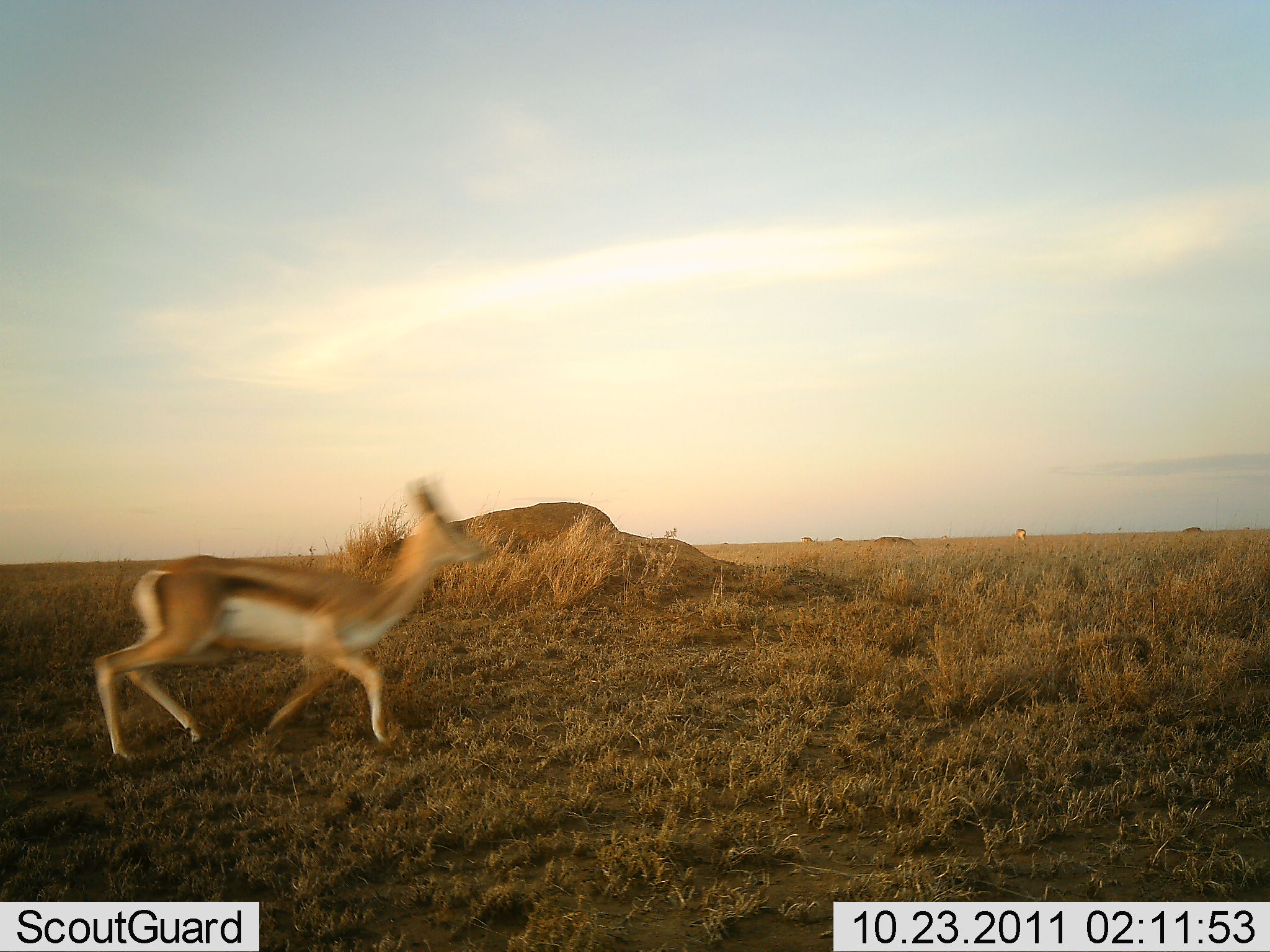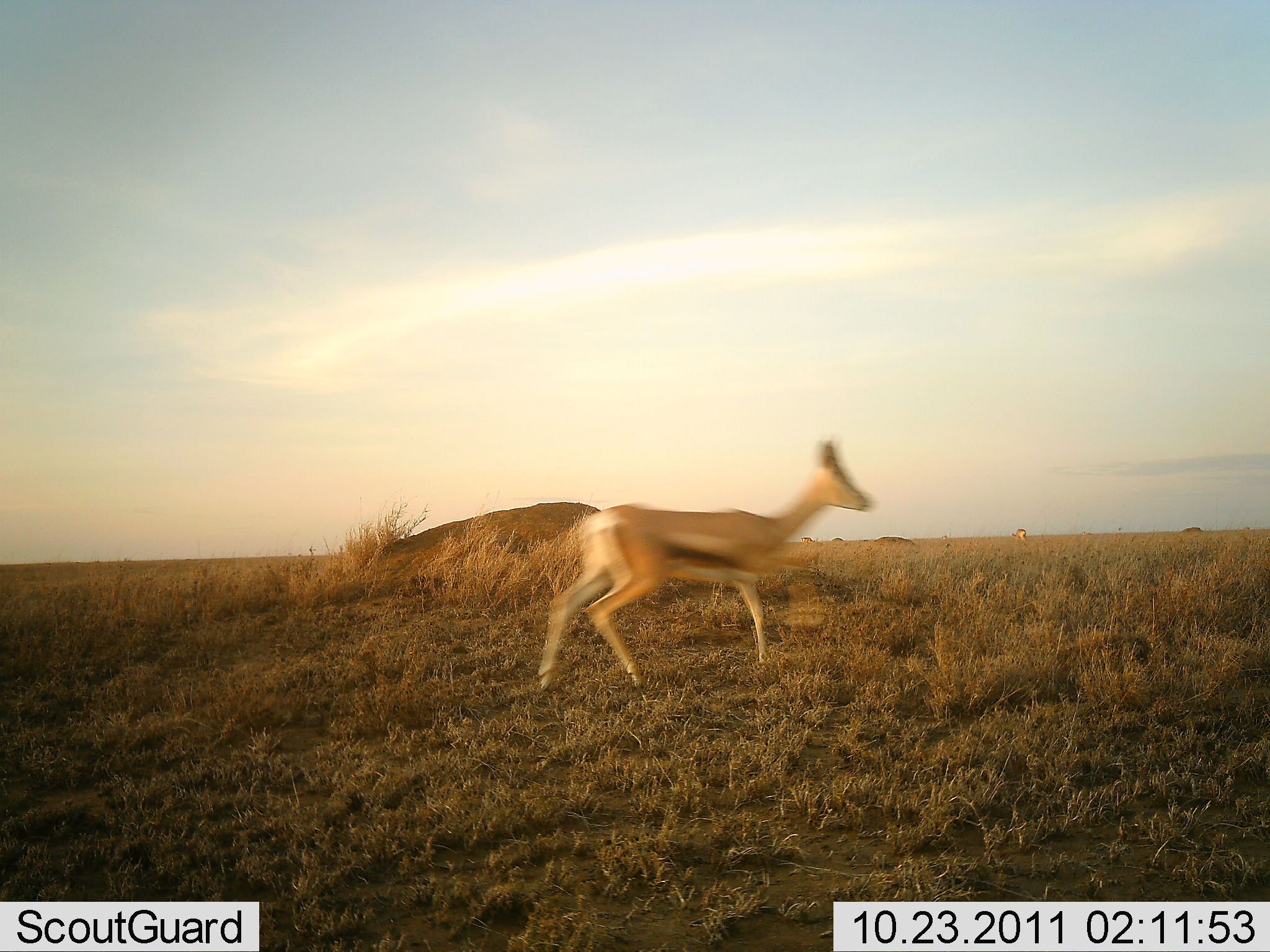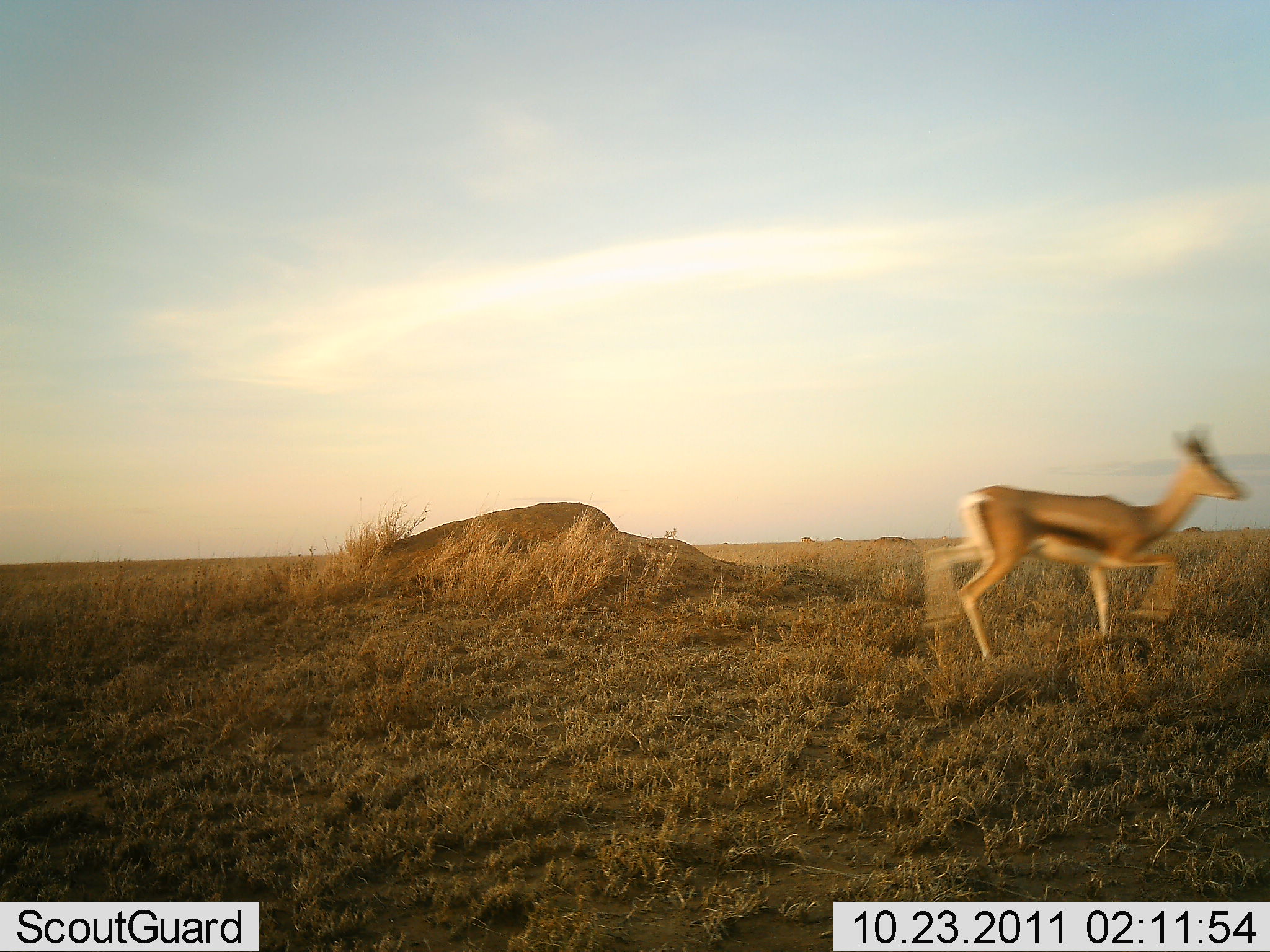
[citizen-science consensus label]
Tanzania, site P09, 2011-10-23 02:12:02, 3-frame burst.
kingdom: Animalia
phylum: Chordata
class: Mammalia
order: Artiodactyla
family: Bovidae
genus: Eudorcas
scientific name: Eudorcas thomsonii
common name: thomson's gazelle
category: gazellethomsons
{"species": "gazellethomsons (thomson's gazelle) (Eudorcas thomsonii)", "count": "1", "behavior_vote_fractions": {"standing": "0%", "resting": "0%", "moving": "100%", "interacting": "0%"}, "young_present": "0%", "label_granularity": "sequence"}